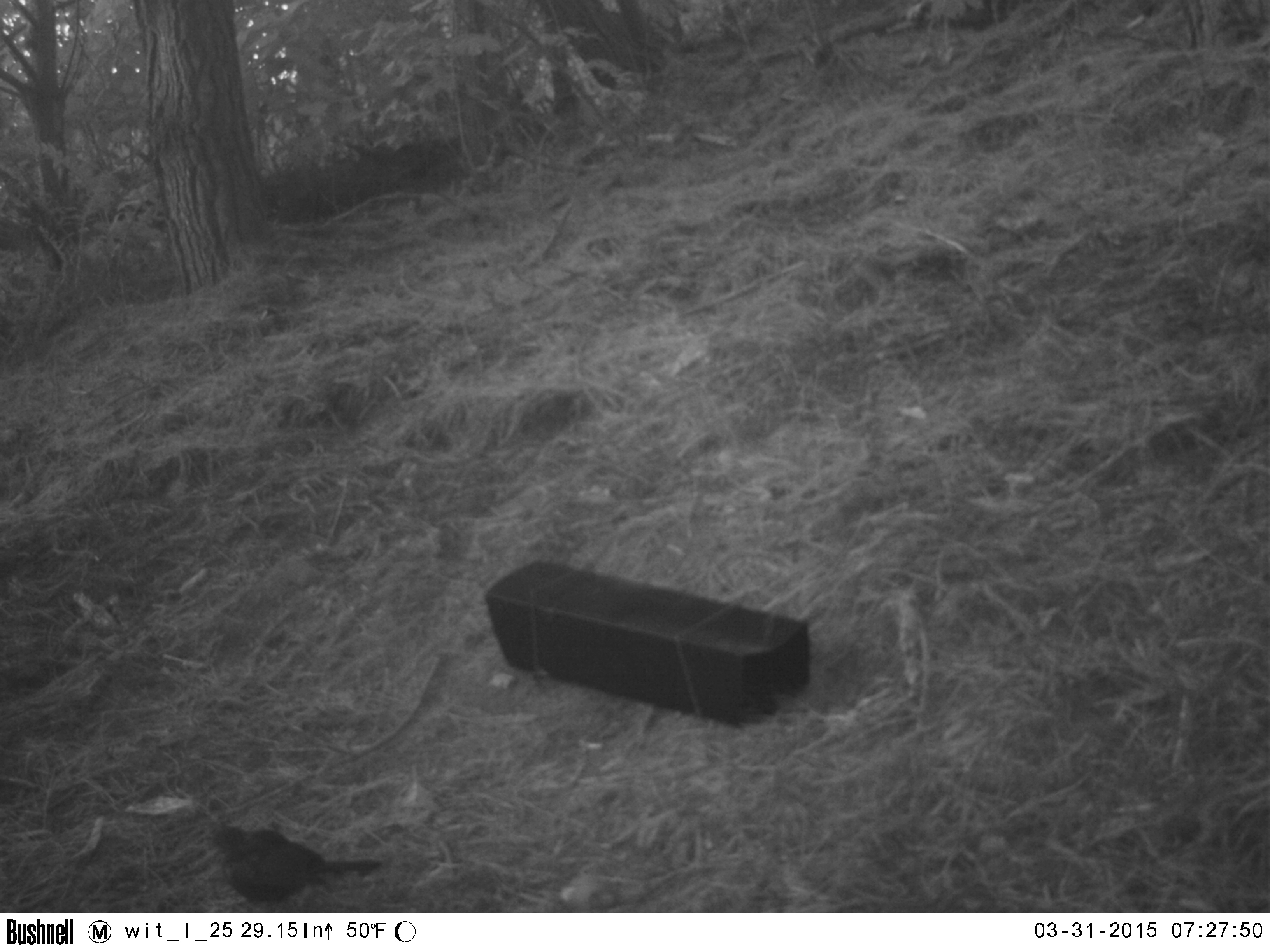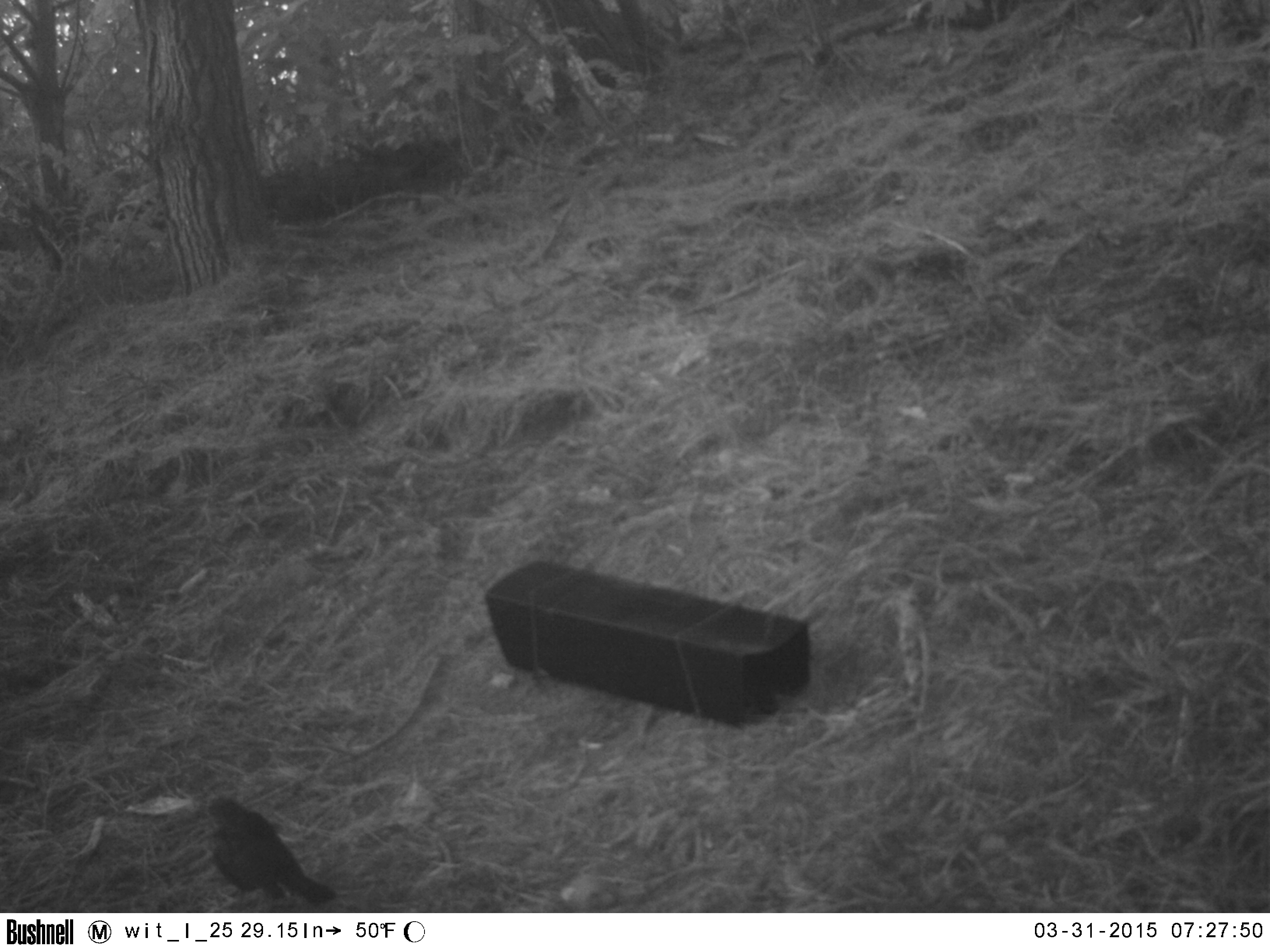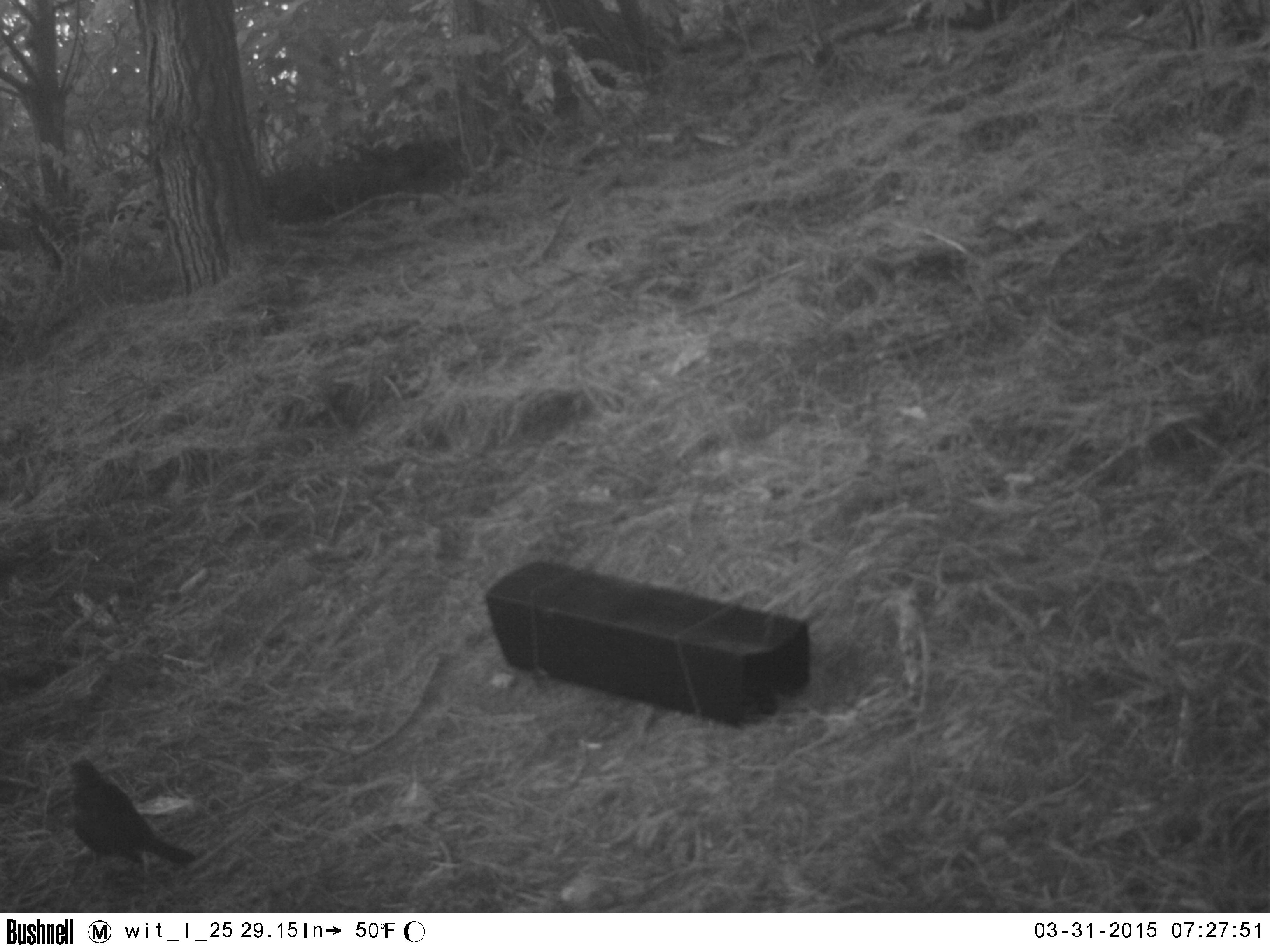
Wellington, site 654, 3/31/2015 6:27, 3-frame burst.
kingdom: Animalia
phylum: Chordata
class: Aves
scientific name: Aves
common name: bird